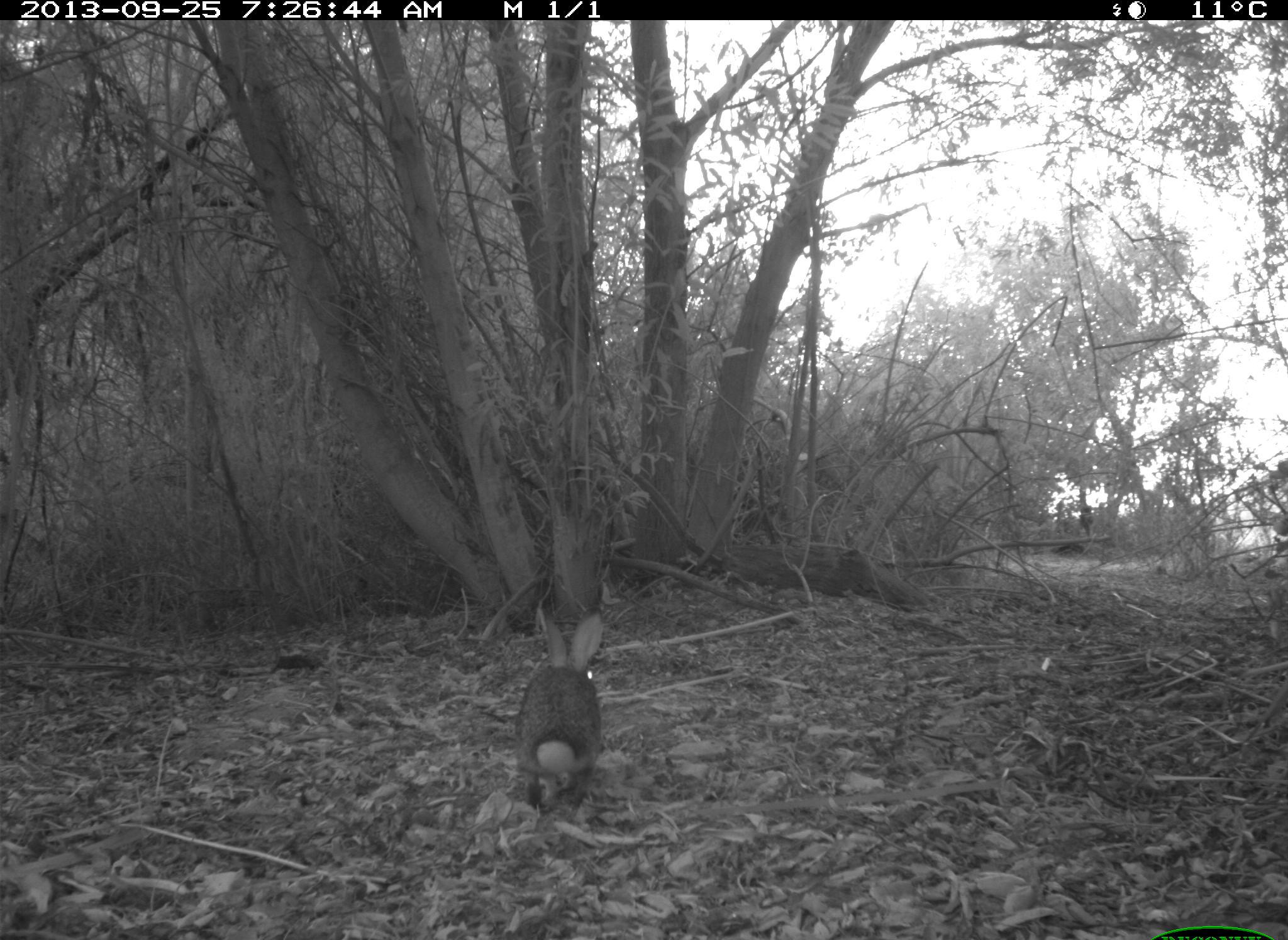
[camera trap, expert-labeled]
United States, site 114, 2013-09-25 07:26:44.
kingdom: Animalia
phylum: Chordata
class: Mammalia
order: Lagomorpha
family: Leporidae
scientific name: Leporidae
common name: rabbits and hares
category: rabbit